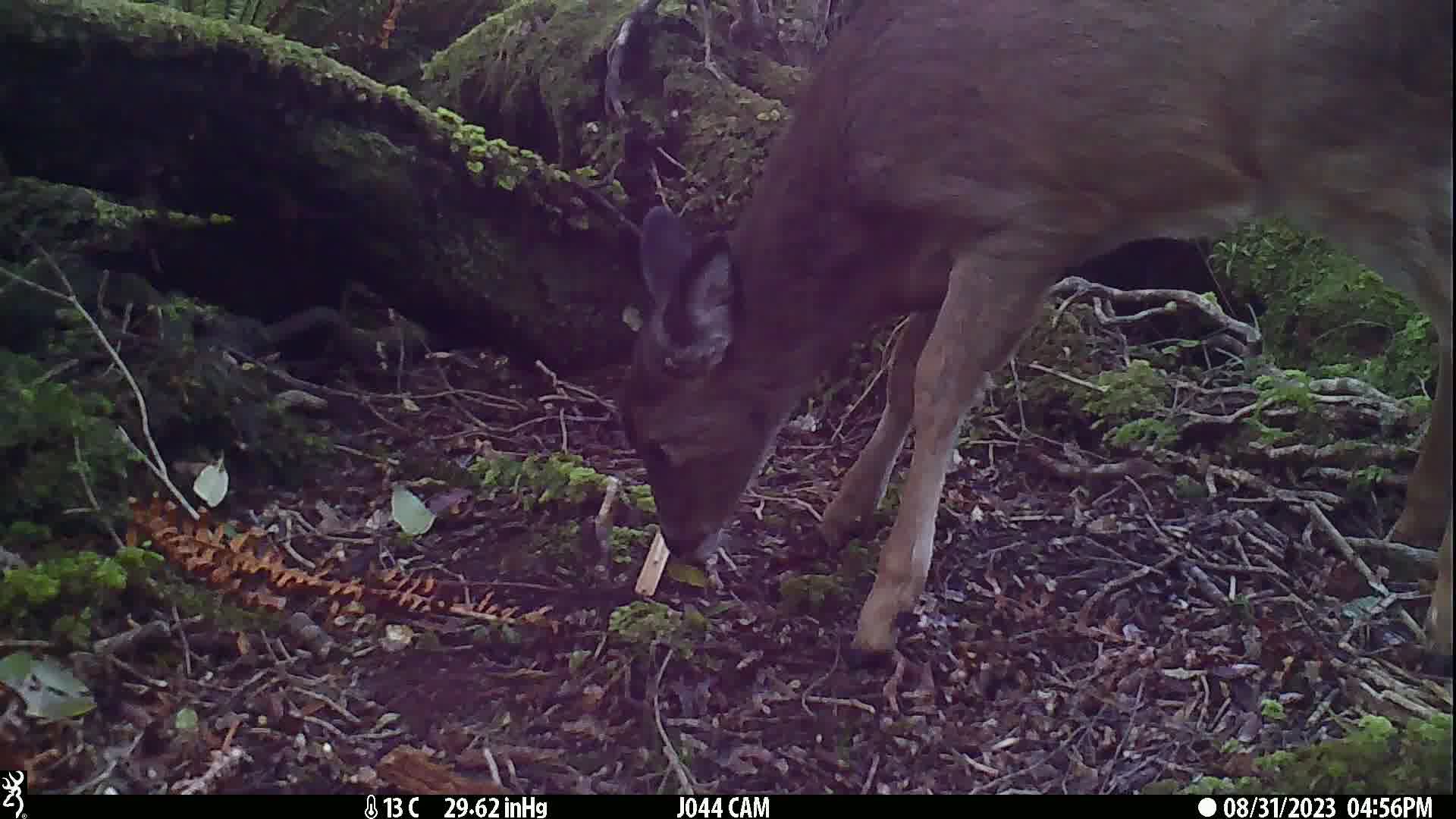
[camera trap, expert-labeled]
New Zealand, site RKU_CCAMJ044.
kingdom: Animalia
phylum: Chordata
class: Mammalia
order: Artiodactyla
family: Cervidae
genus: Odocoileus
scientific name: Odocoileus virginianus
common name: white-tailed deer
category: white tailed deer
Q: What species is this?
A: White tailed deer (white-tailed deer) (Odocoileus virginianus).